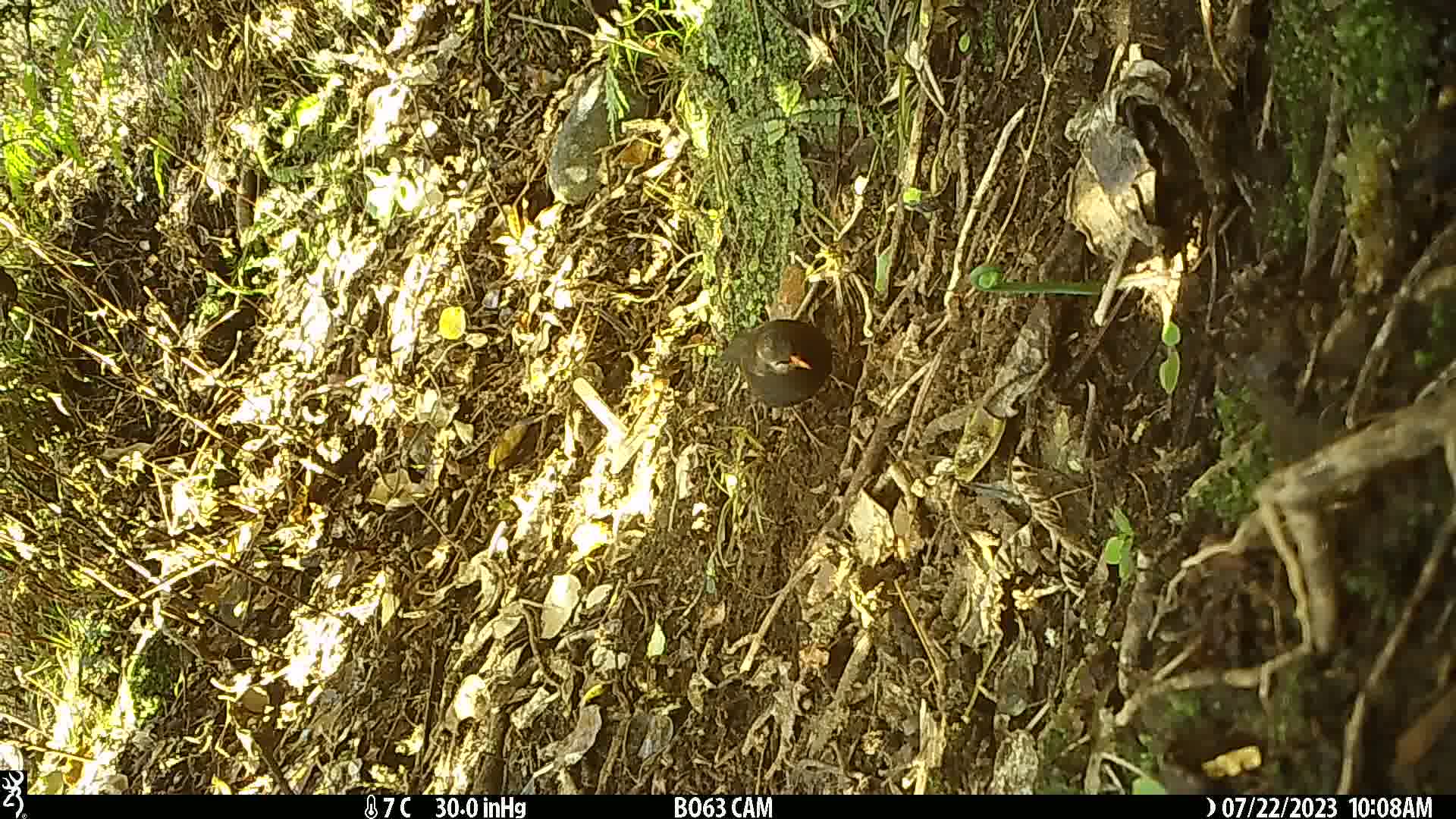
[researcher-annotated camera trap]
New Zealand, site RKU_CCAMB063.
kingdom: Animalia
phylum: Chordata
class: Aves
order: Passeriformes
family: Turdidae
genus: Turdus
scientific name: Turdus merula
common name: eurasian blackbird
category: blackbird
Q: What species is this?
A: Blackbird (eurasian blackbird) (Turdus merula).